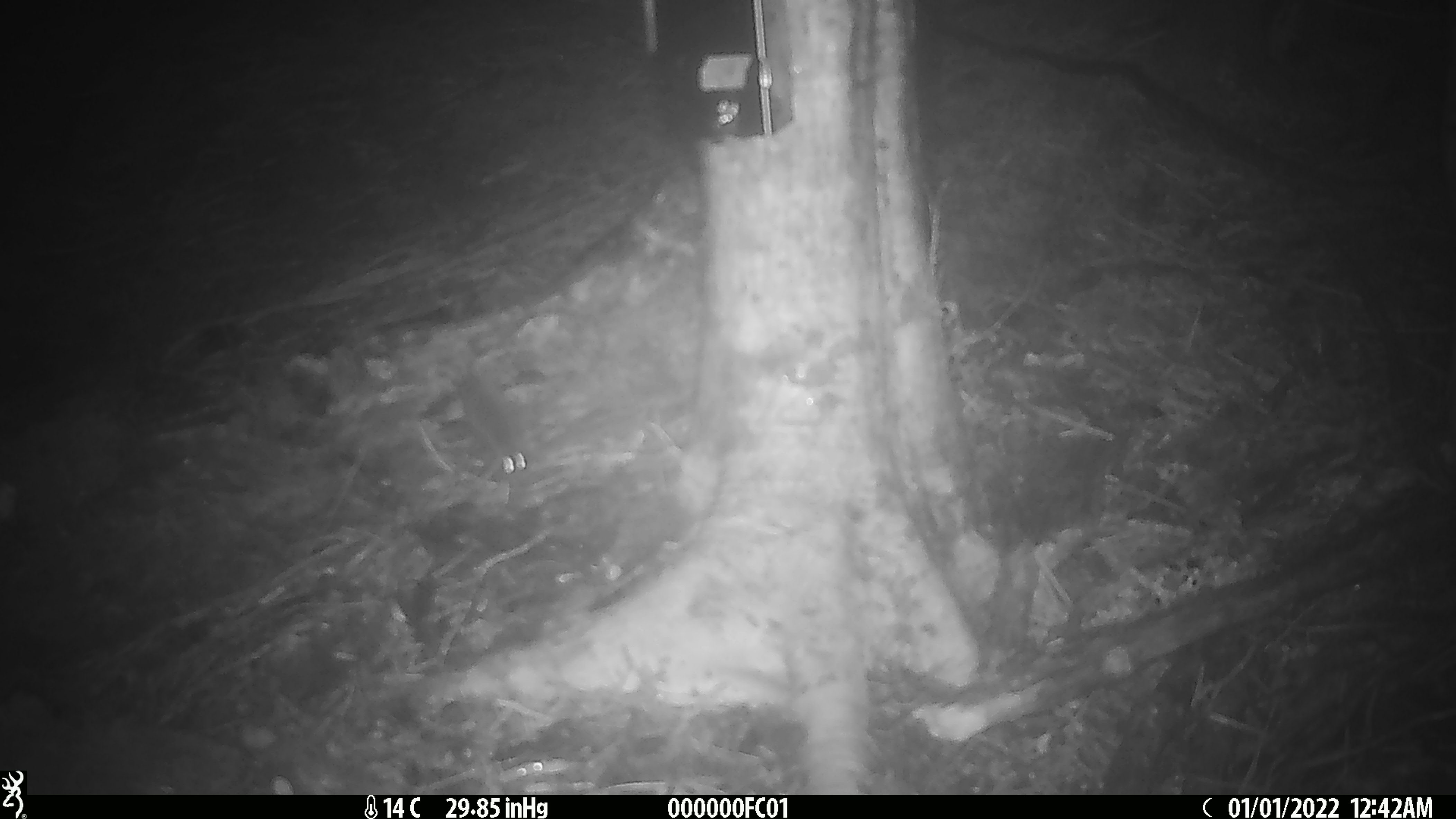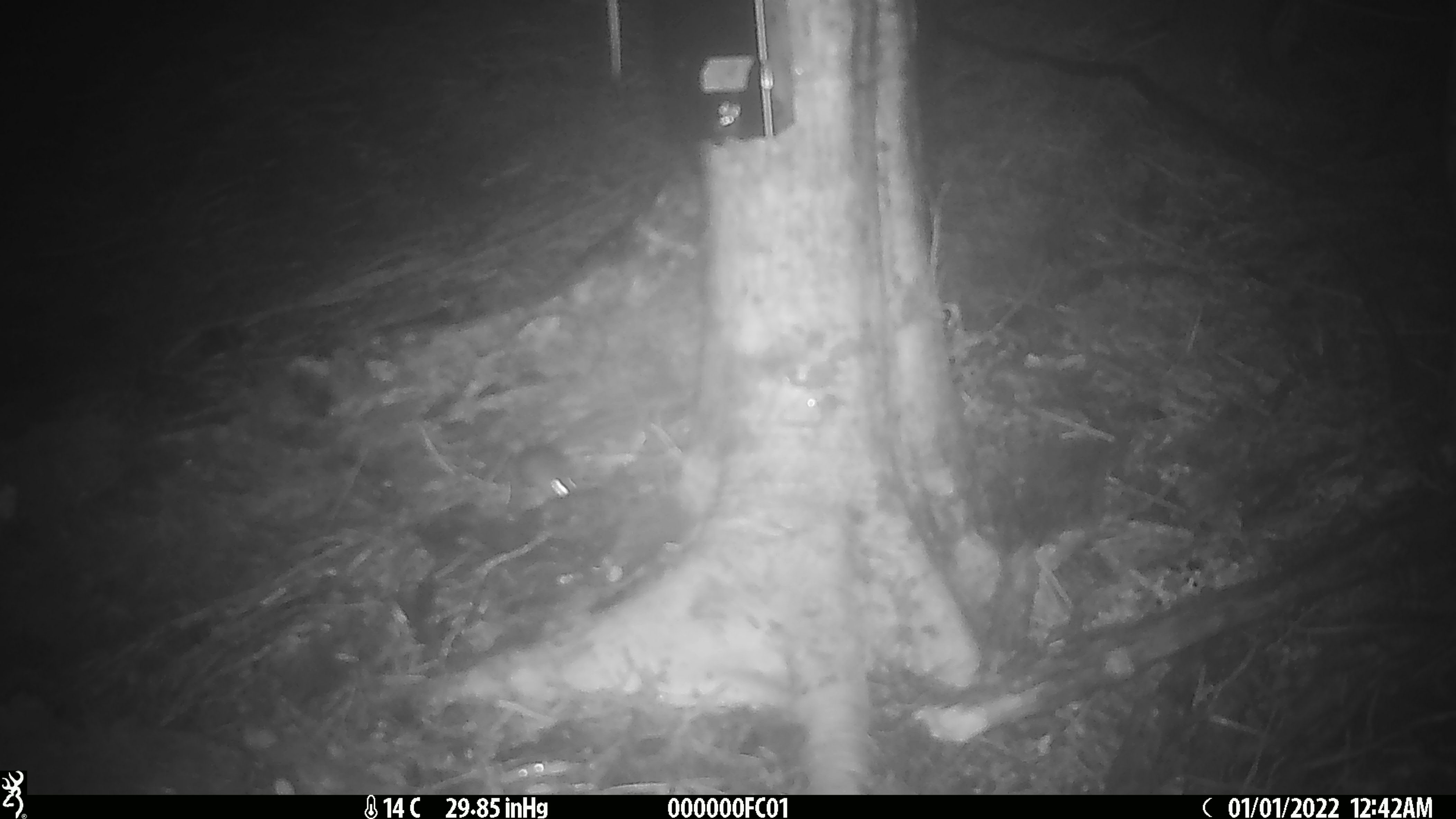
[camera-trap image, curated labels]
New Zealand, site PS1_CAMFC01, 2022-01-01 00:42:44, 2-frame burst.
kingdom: Animalia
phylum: Chordata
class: Mammalia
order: Rodentia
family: Muridae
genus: Mus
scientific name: Mus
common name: mouse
Mouse (Mus).